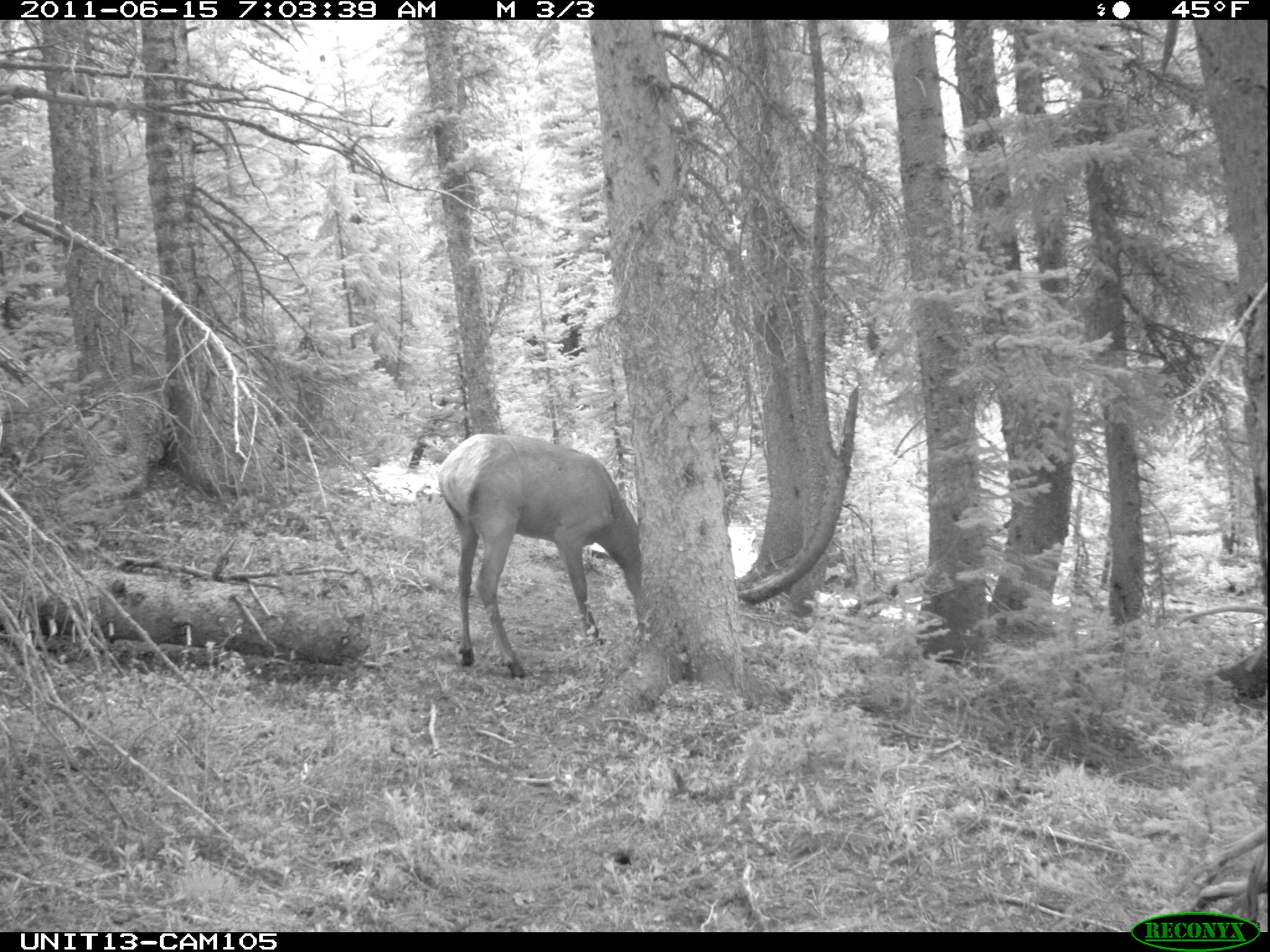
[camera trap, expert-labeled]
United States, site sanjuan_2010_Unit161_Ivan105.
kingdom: Animalia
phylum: Chordata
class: Mammalia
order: Artiodactyla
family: Cervidae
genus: Cervus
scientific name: Cervus elaphus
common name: red deer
Cervus elaphus (red deer).